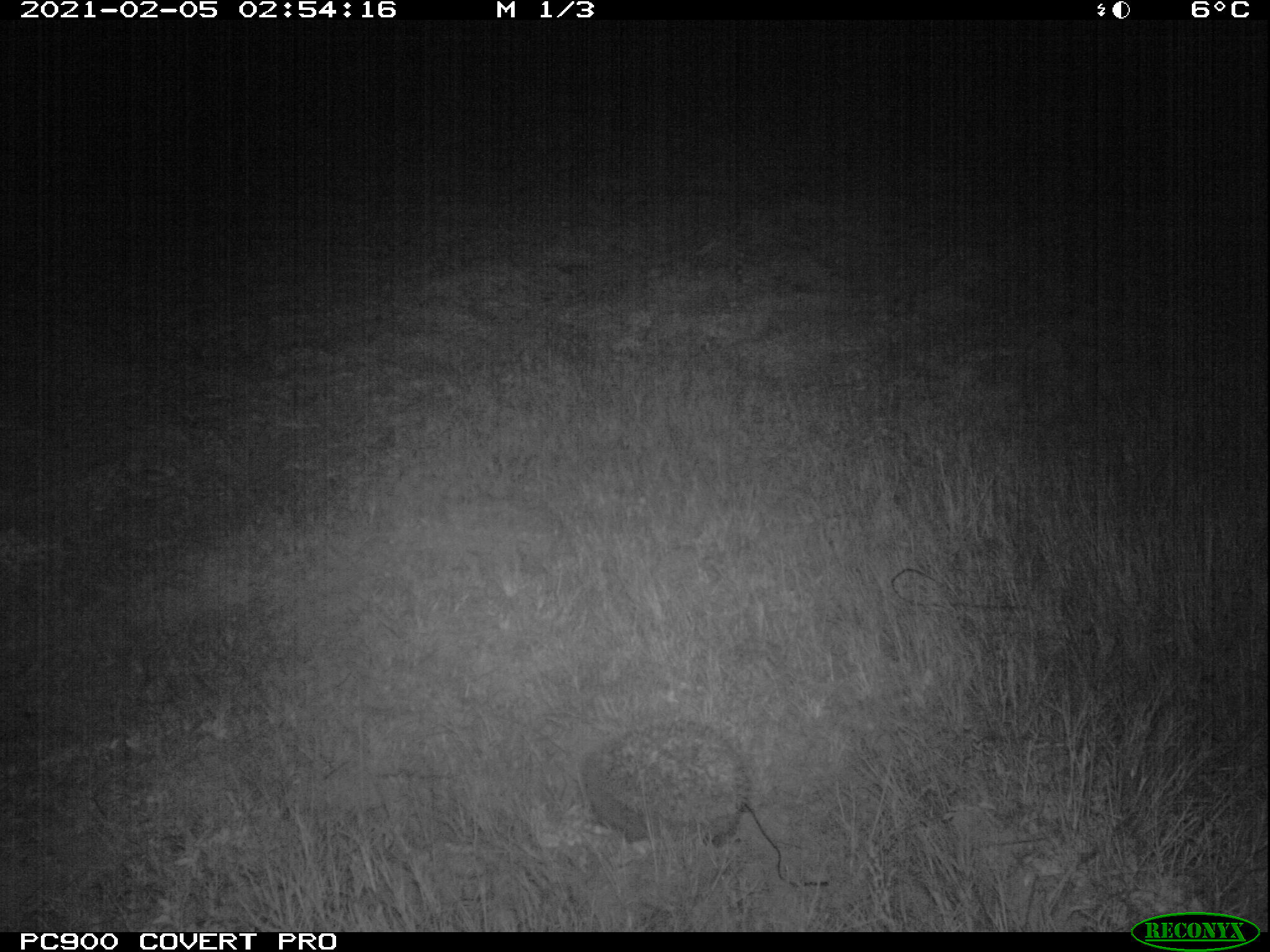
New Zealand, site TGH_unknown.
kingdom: Animalia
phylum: Chordata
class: Mammalia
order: Eulipotyphla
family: Erinaceidae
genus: Erinaceus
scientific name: Erinaceus europaeus europaeus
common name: european hedgehog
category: hedgehog